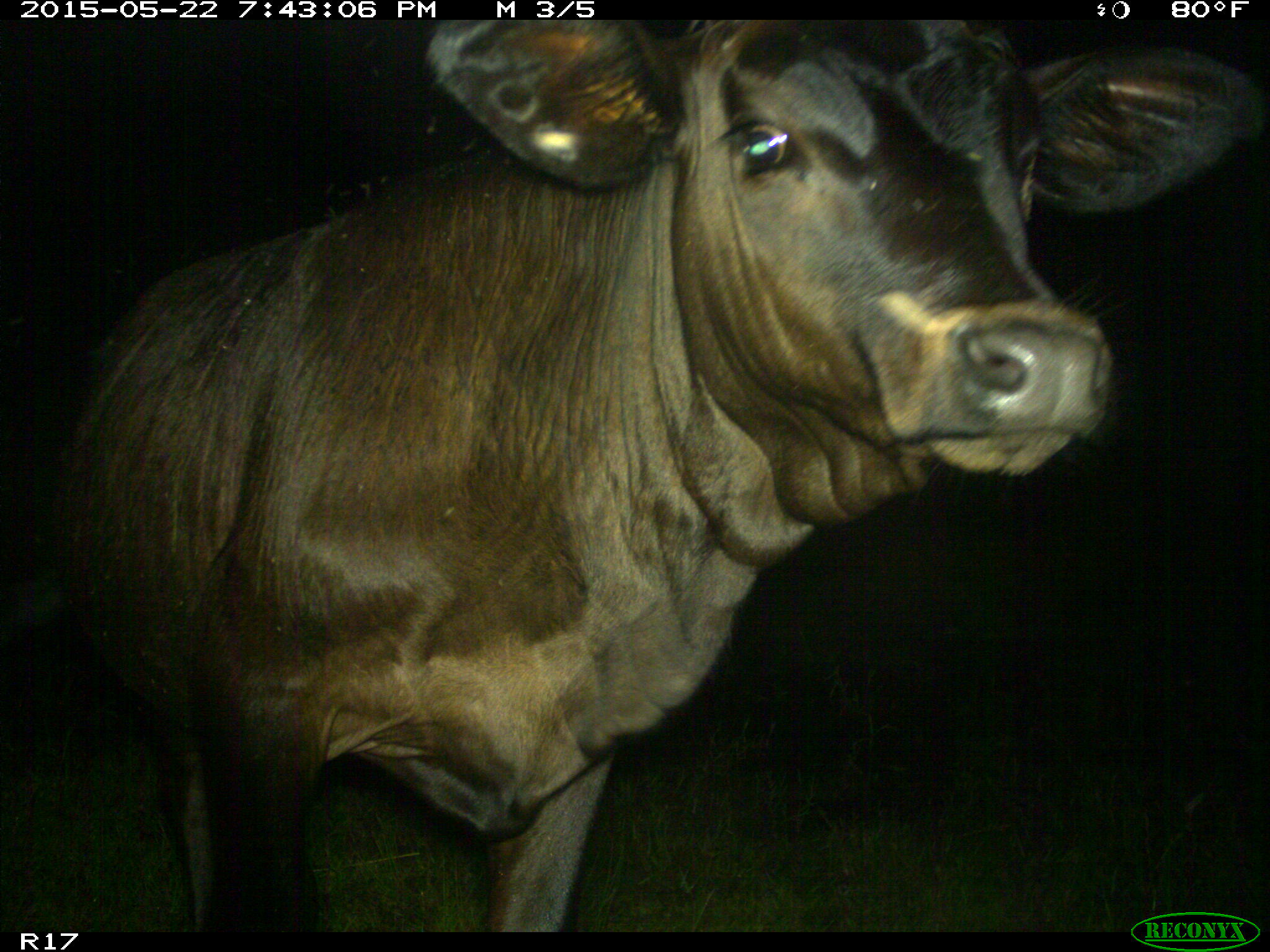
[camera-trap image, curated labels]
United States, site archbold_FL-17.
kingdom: Animalia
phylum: Chordata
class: Mammalia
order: Artiodactyla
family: Bovidae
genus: Bos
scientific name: Bos taurus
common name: domestic cow